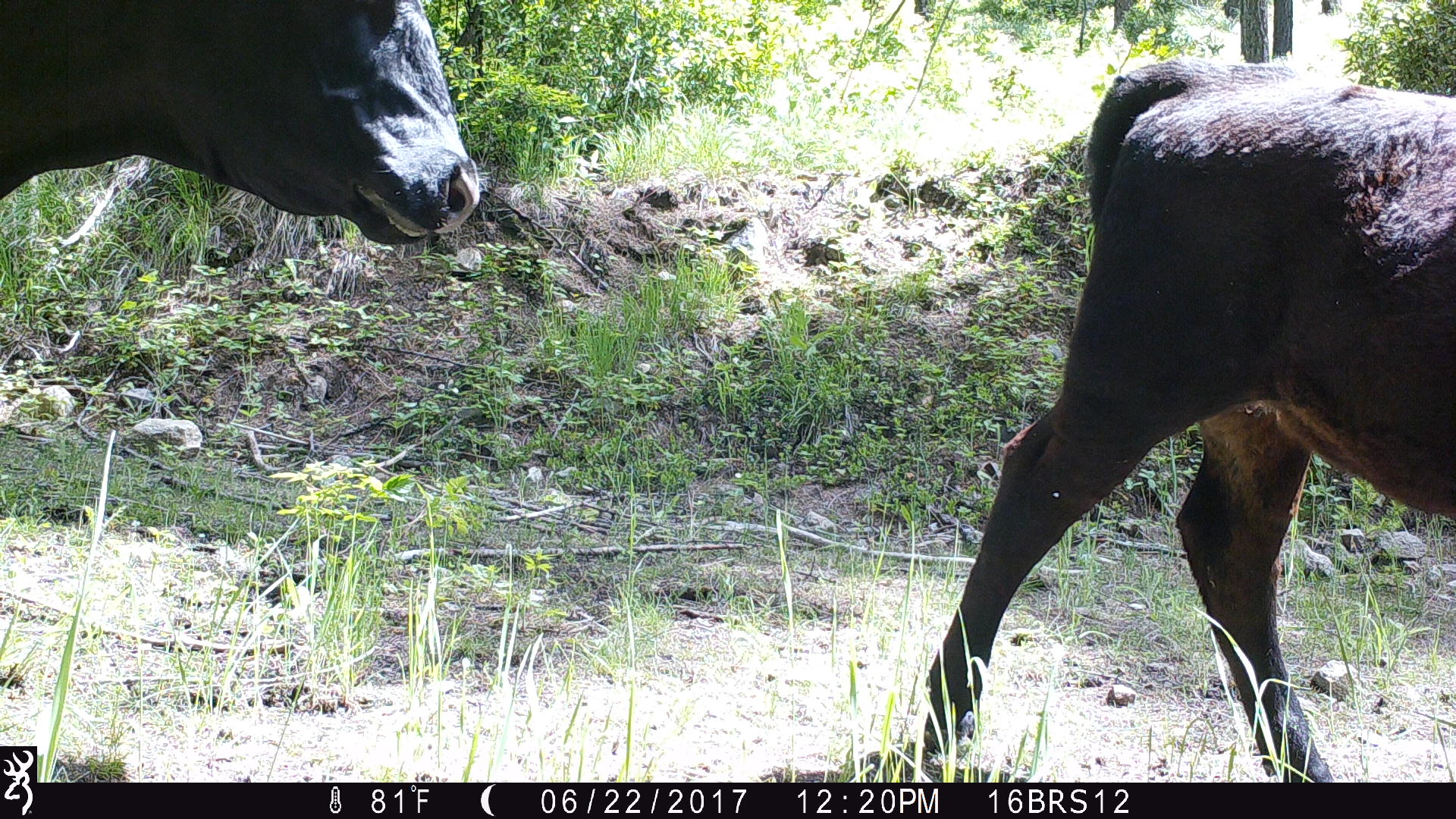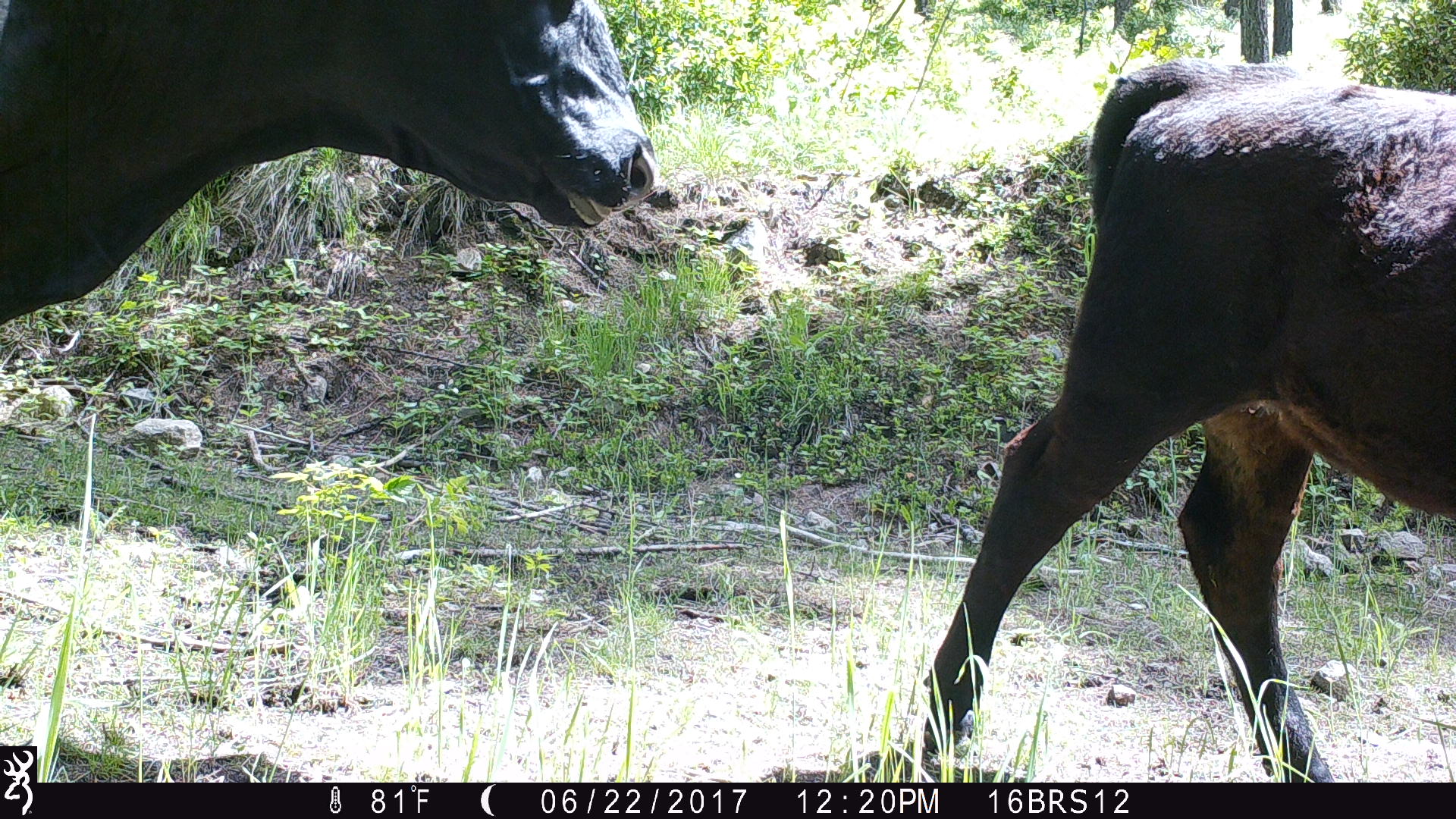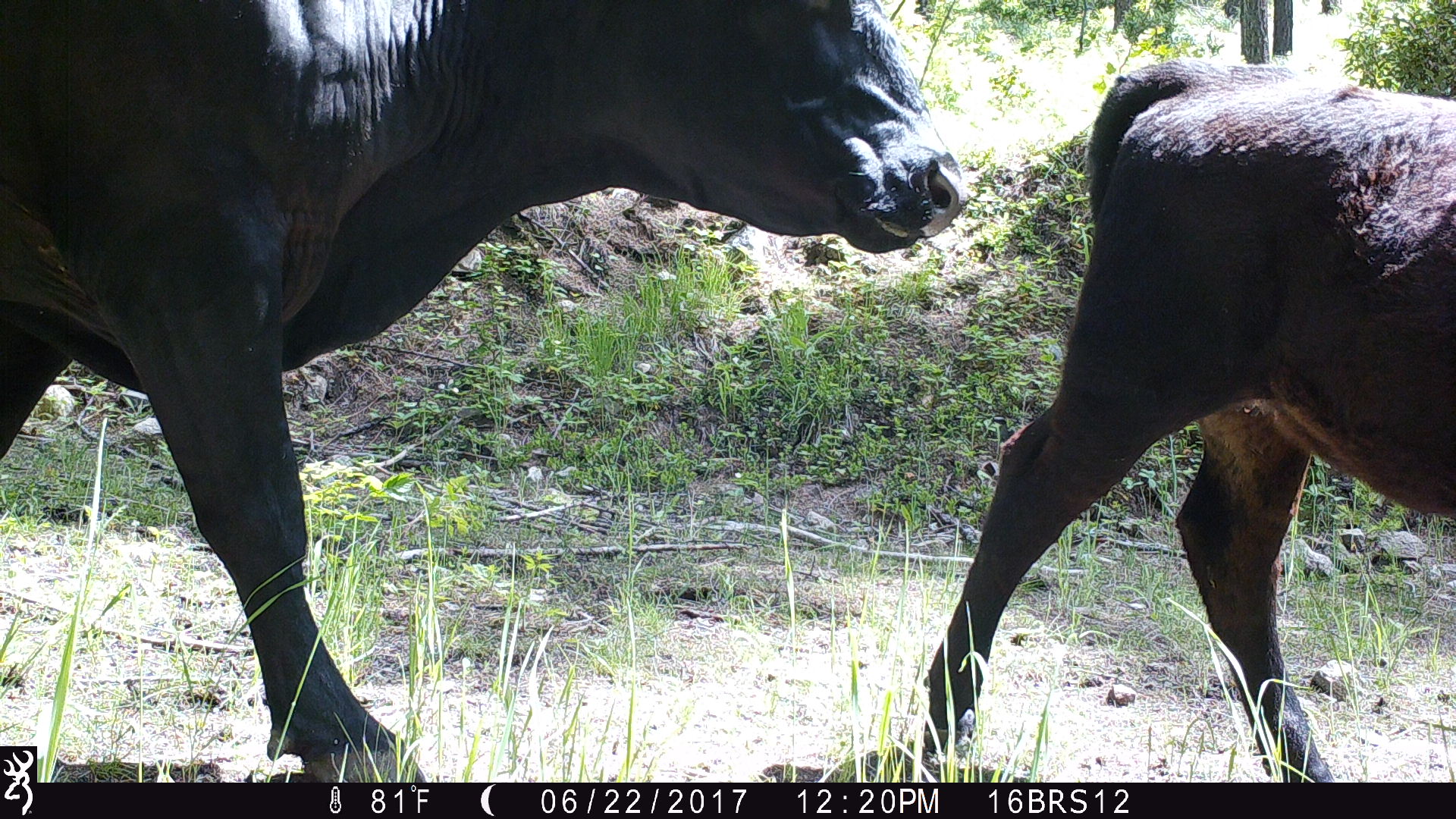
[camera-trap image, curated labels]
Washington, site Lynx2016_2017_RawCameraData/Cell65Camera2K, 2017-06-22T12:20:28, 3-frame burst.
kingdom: Animalia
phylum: Chordata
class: Mammalia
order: Artiodactyla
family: Bovidae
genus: Bos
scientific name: Bos taurus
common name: domestic cattle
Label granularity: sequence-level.